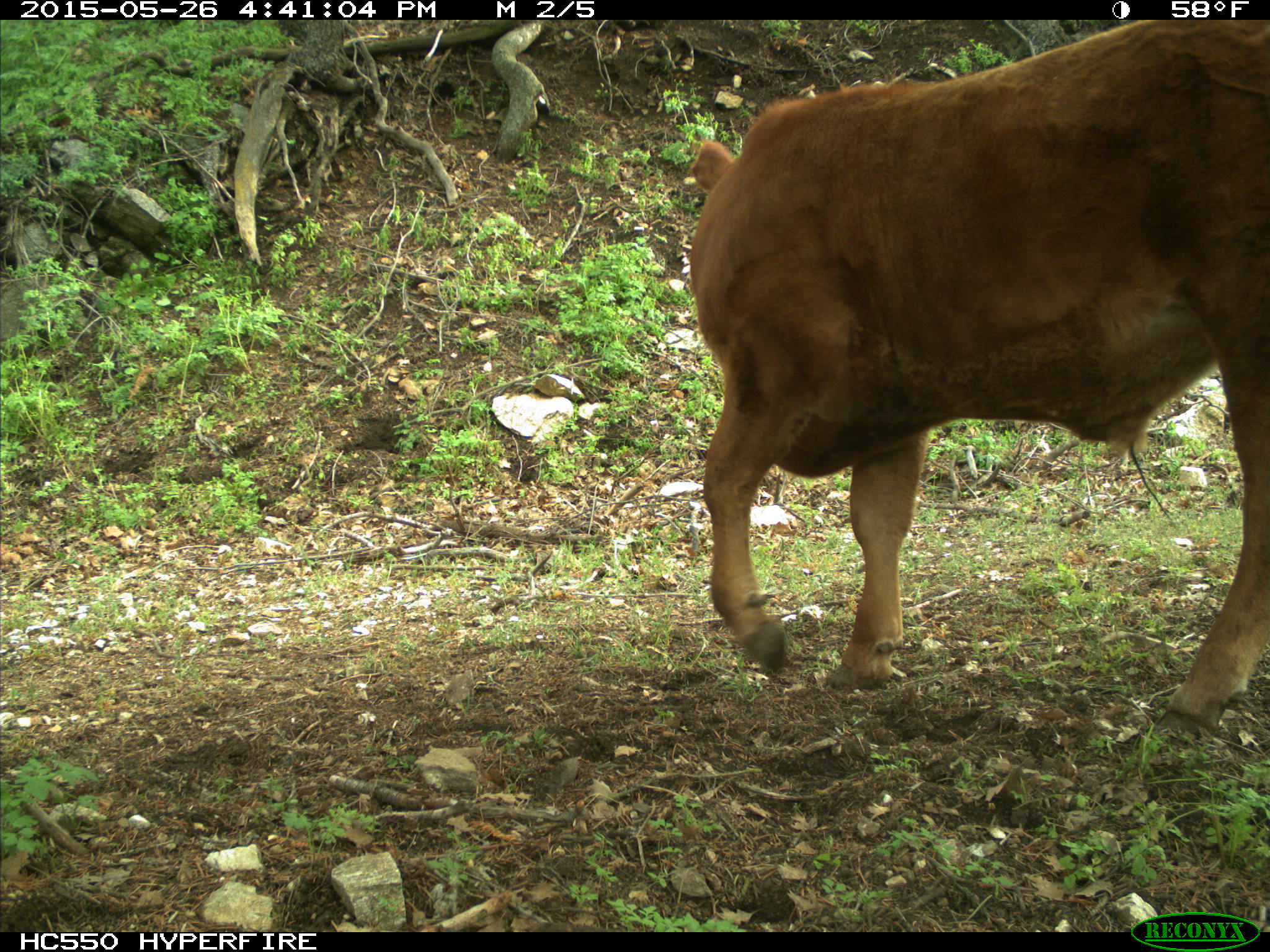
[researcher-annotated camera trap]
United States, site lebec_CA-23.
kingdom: Animalia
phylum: Chordata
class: Mammalia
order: Artiodactyla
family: Bovidae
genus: Bos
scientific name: Bos taurus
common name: domestic cow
Bos taurus (domestic cow).